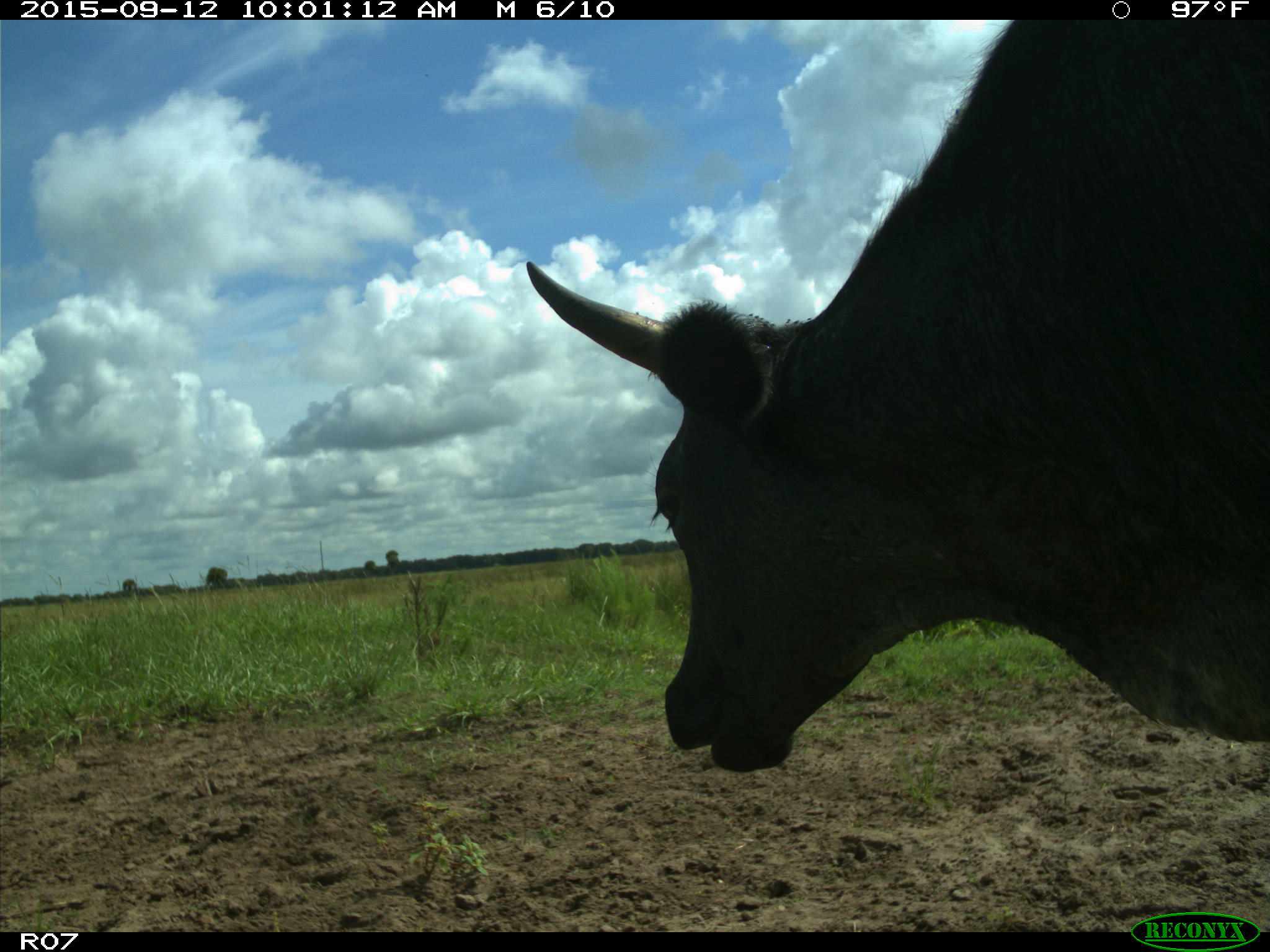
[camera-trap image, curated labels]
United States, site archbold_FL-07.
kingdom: Animalia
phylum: Chordata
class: Mammalia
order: Artiodactyla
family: Bovidae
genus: Bos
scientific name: Bos taurus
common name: domestic cow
Bos taurus (domestic cow).